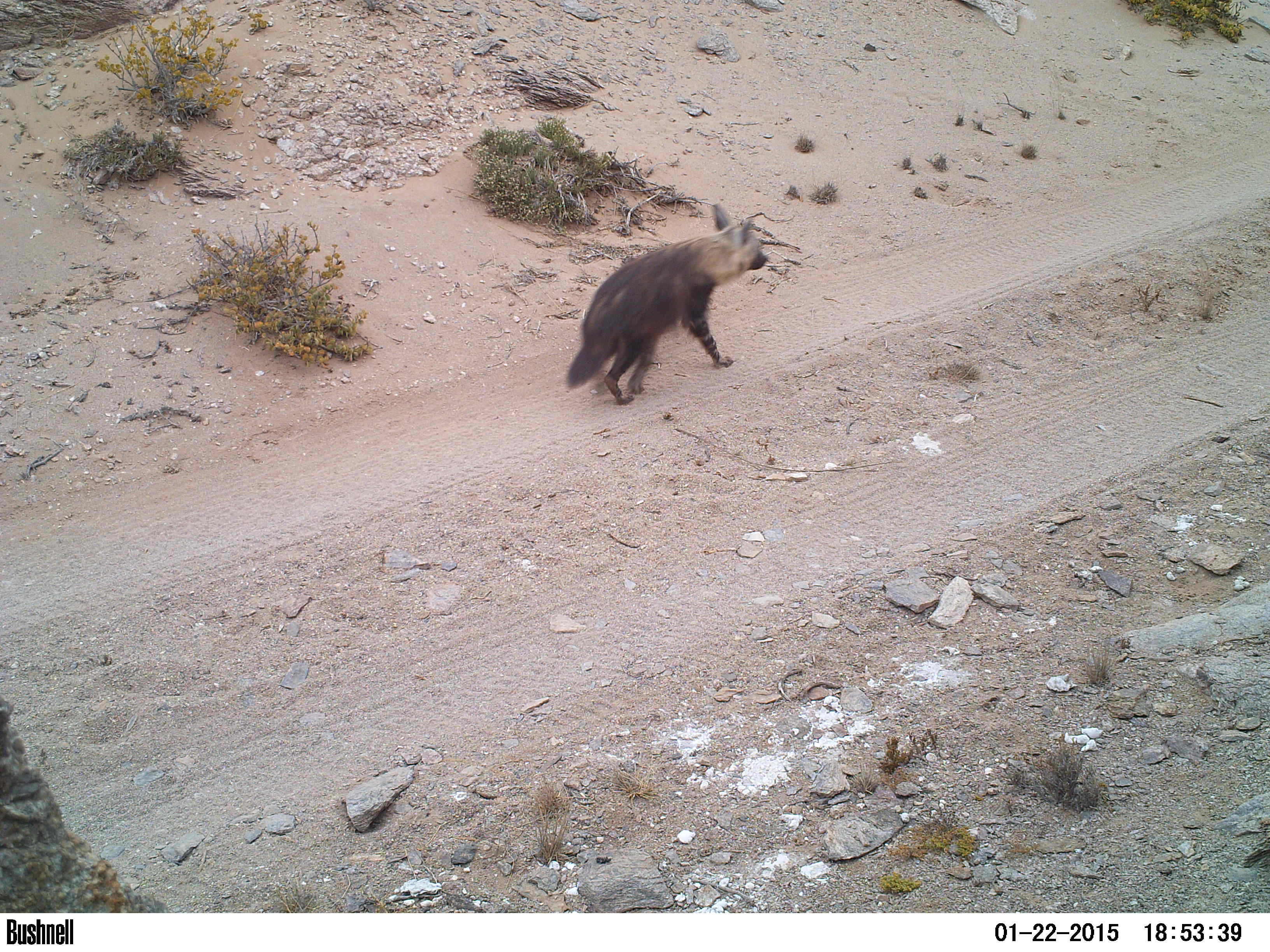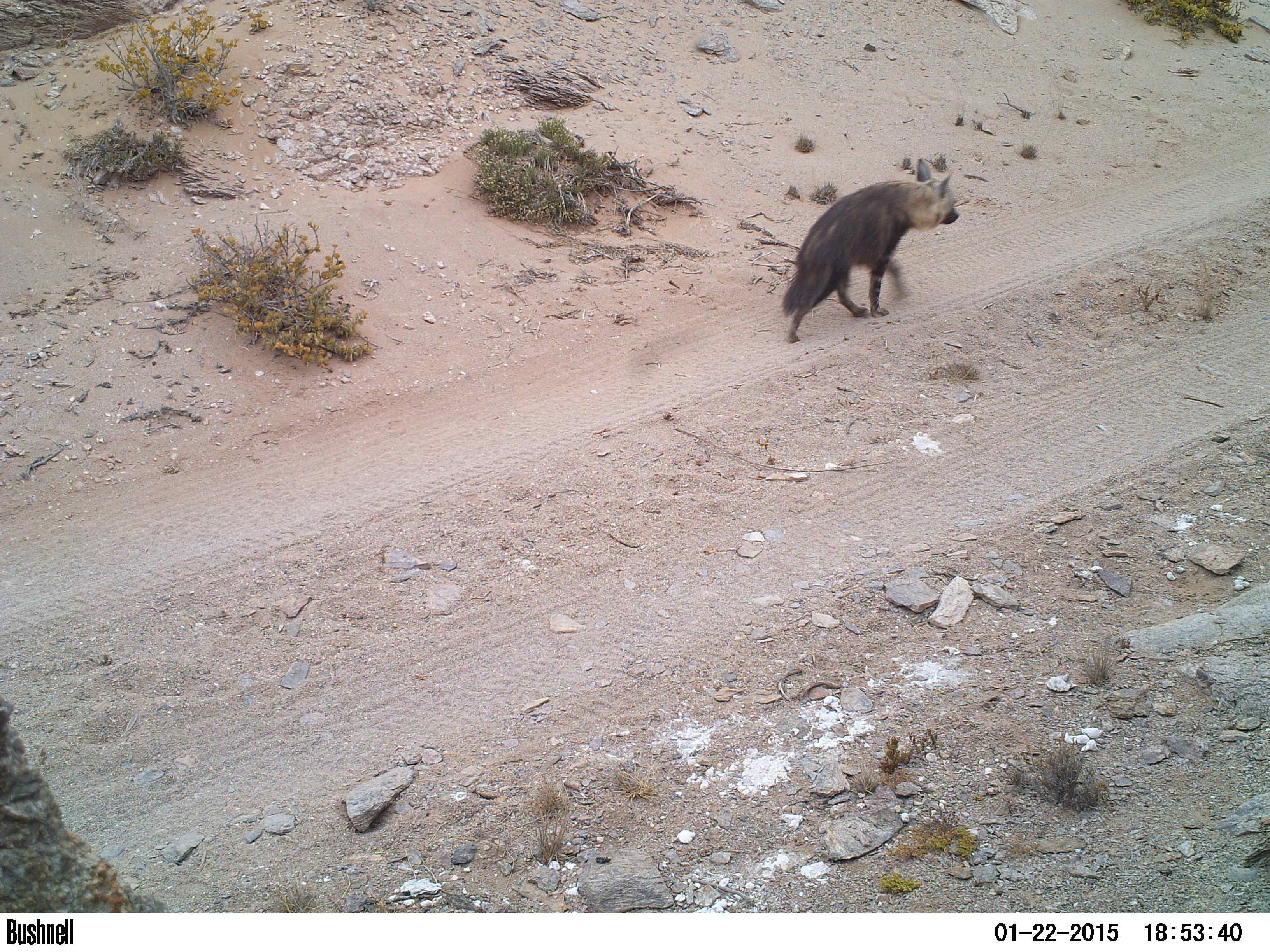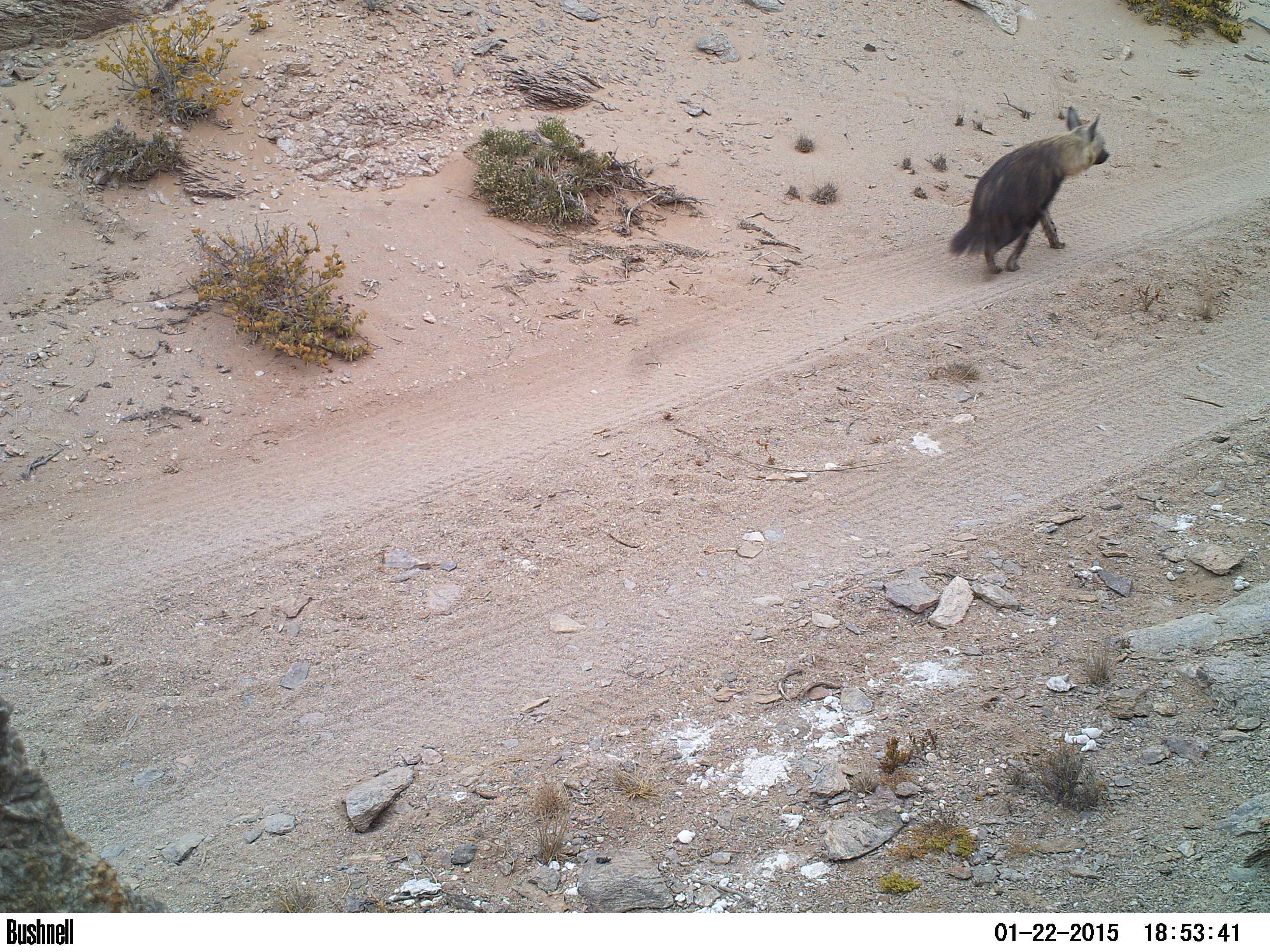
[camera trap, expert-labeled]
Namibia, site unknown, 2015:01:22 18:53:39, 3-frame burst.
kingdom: Animalia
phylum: Chordata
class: Mammalia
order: Carnivora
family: Hyaenidae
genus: Parahyaena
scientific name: Parahyaena brunnea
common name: brown hyena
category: hyaena brunnea